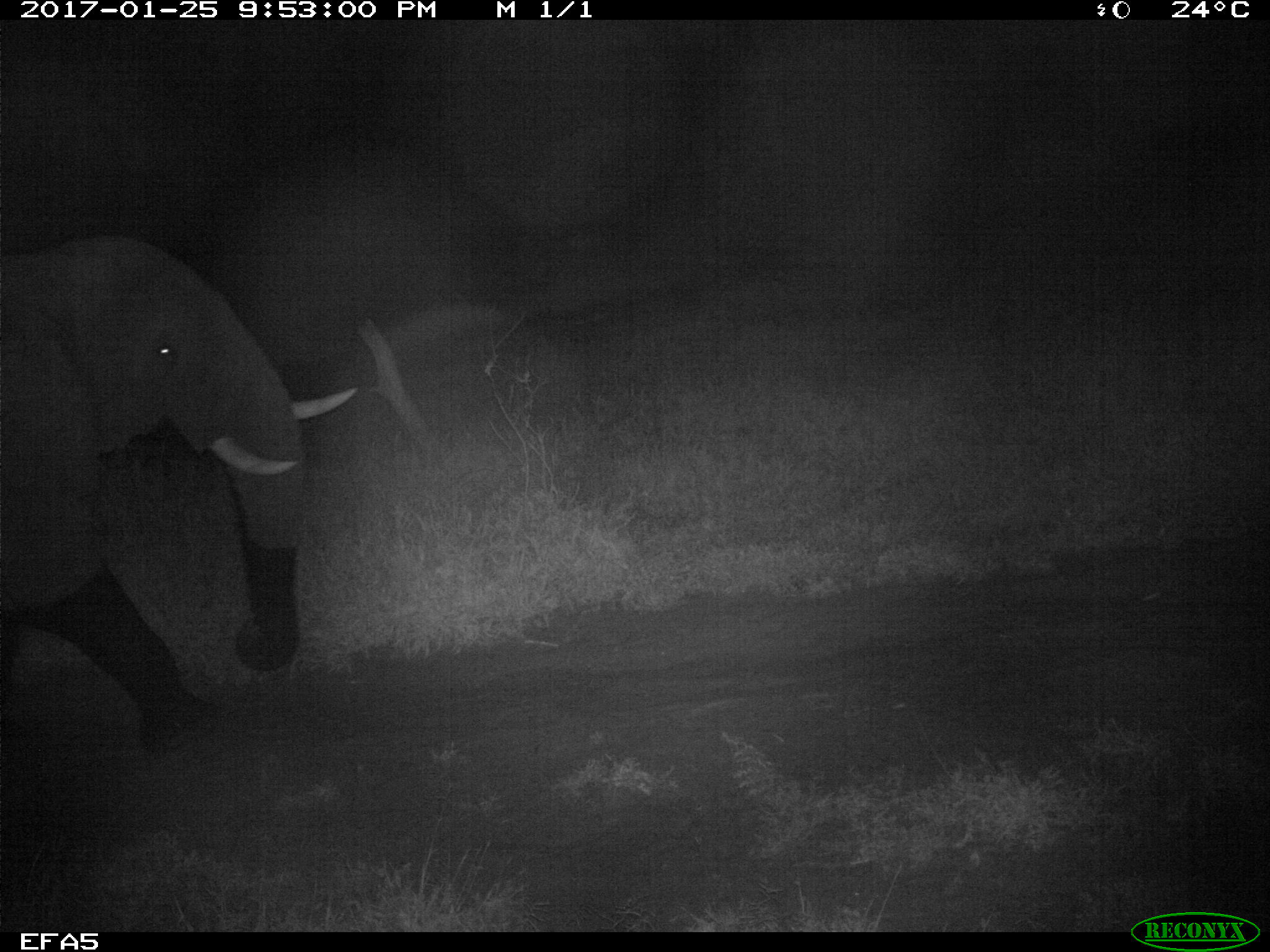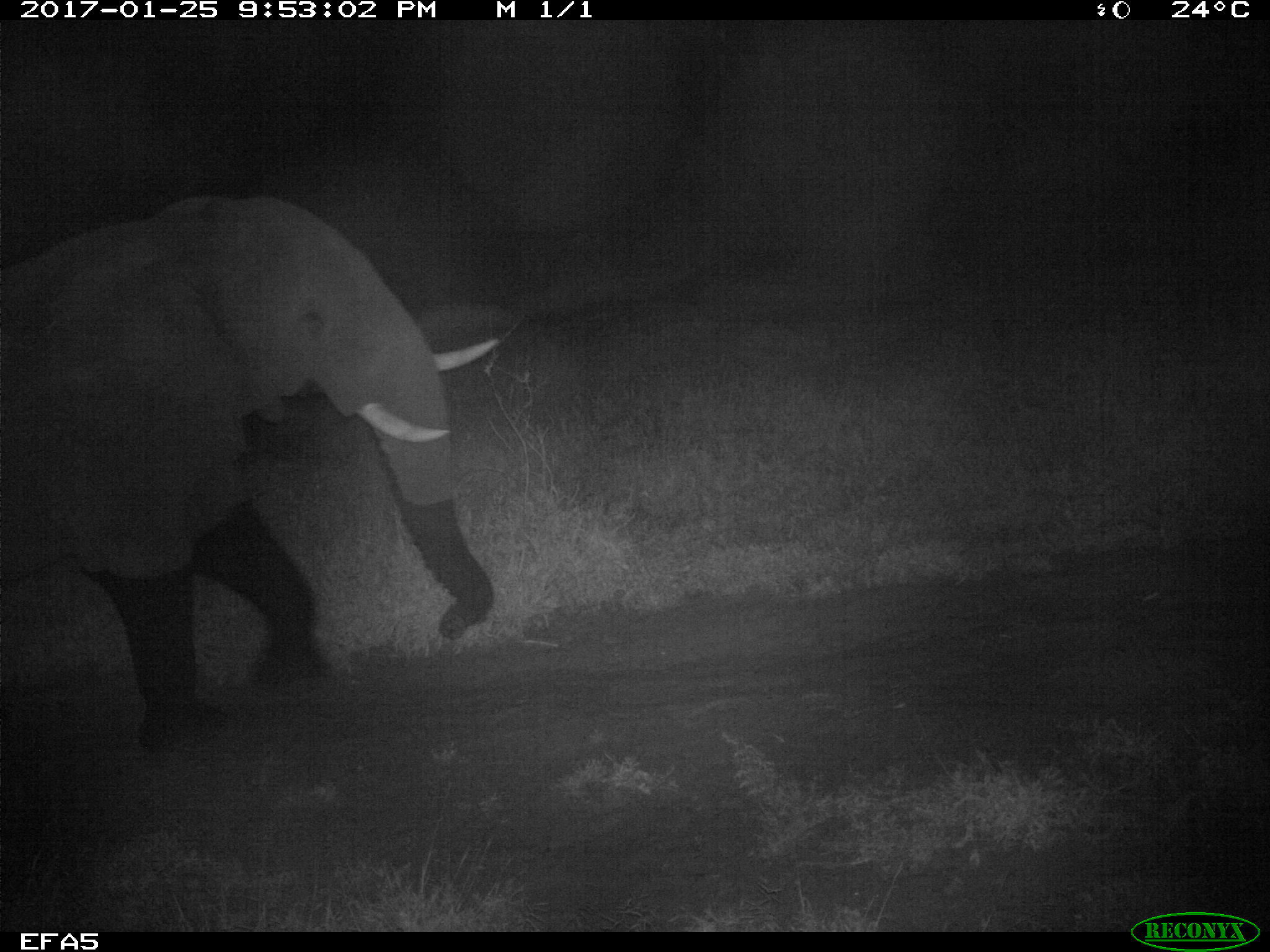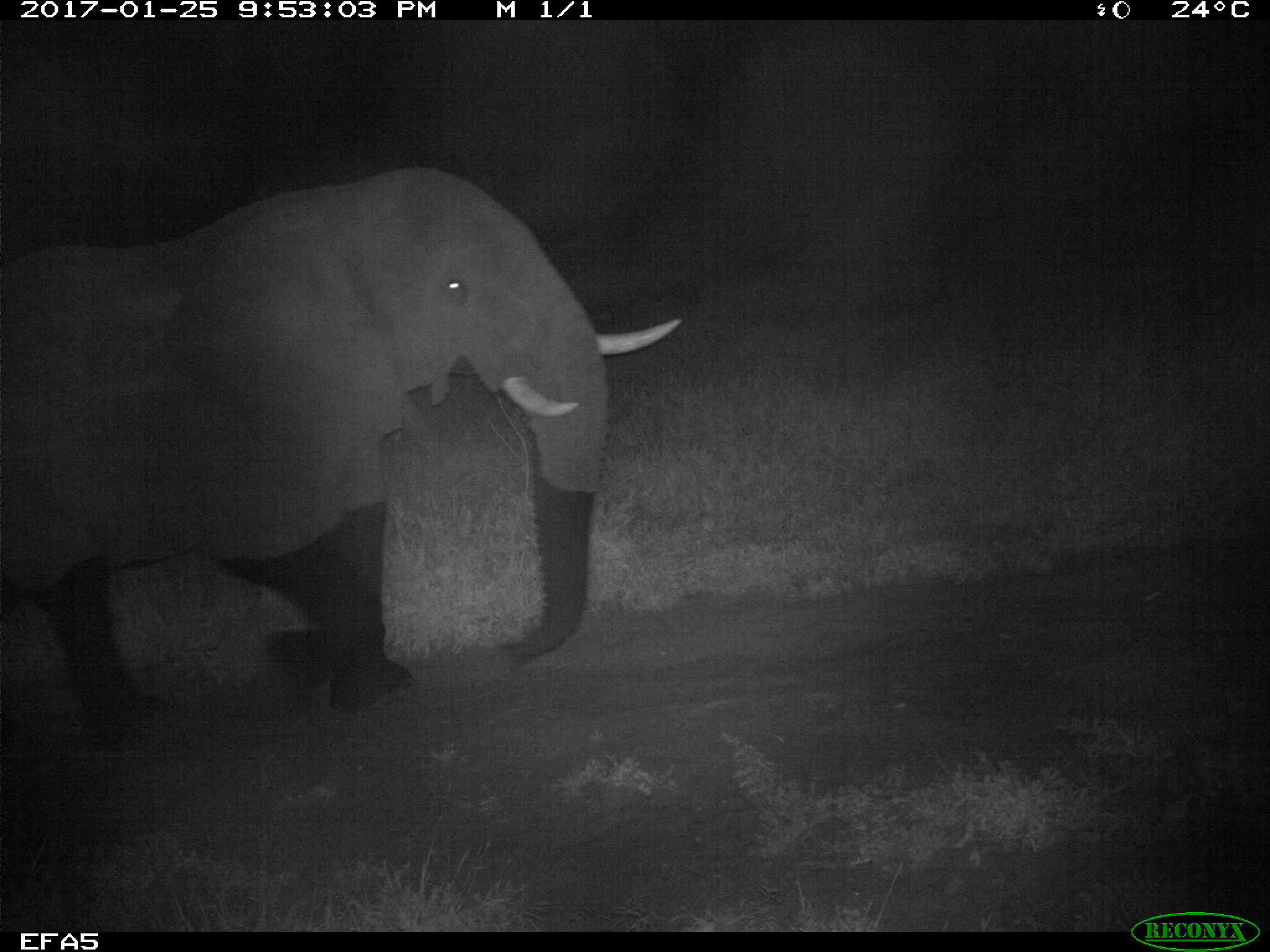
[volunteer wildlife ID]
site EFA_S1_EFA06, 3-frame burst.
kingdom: Animalia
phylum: Chordata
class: Mammalia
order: Proboscidea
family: Elephantidae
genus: Loxodonta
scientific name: Loxodonta africana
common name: african bush elephant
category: elephant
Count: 1.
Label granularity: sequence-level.